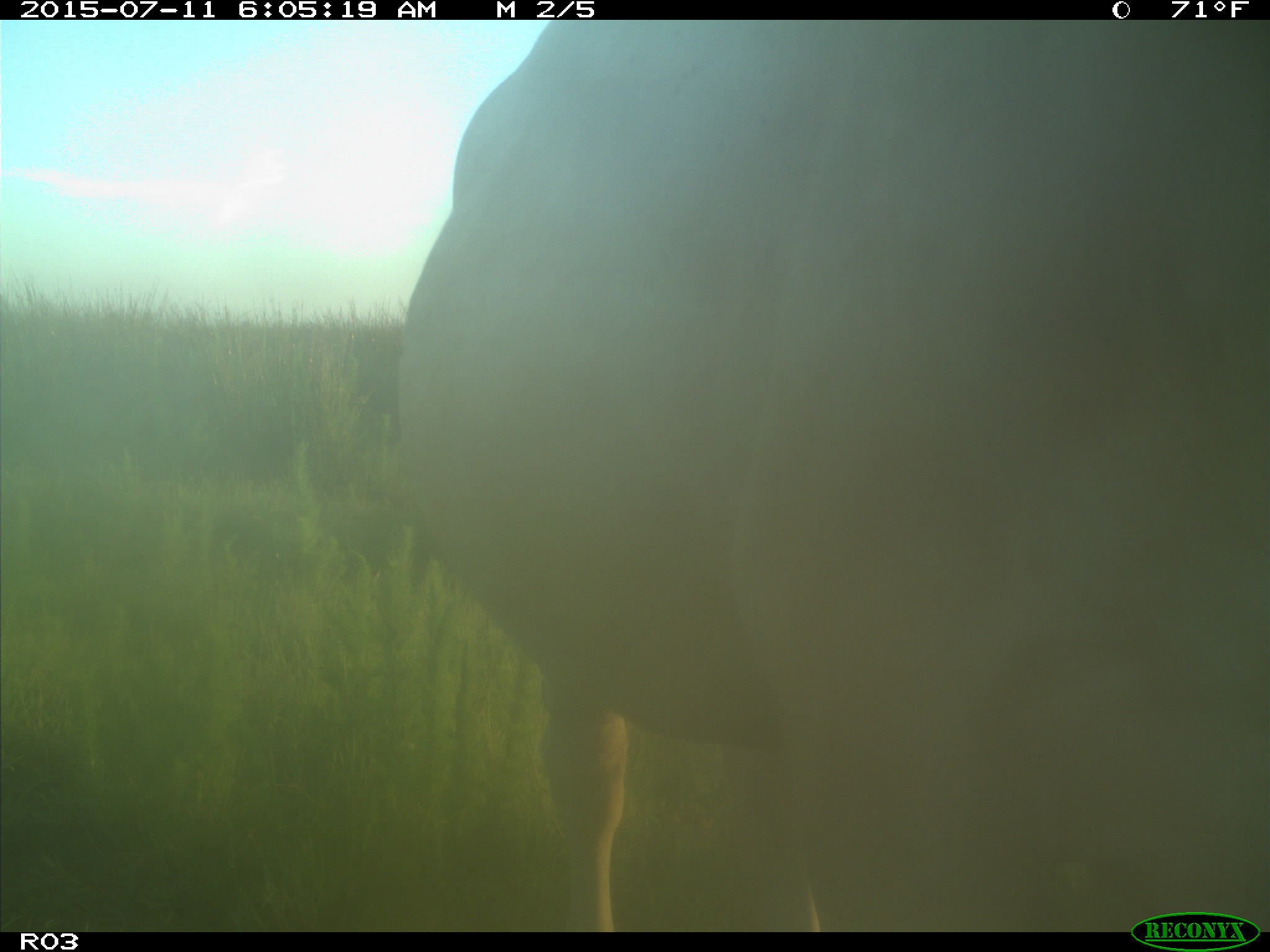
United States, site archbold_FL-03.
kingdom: Animalia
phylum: Chordata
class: Mammalia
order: Artiodactyla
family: Bovidae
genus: Bos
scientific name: Bos taurus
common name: domestic cow